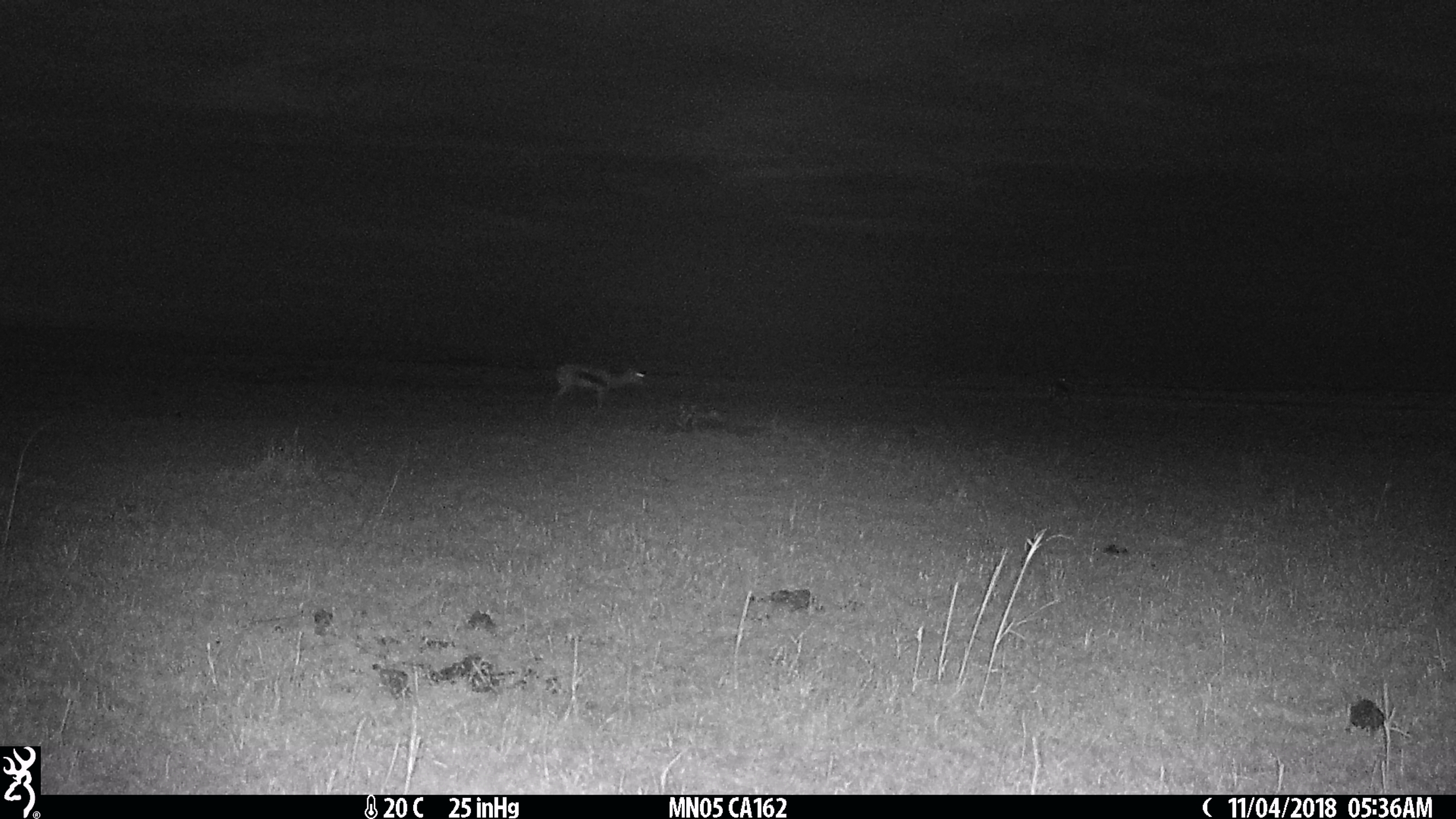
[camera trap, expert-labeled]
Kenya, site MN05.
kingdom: Animalia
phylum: Chordata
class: Mammalia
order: Artiodactyla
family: Bovidae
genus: Eudorcas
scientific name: Eudorcas thomsonii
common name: thomon's gazelle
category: gazelle thomsons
Gazelle thomsons (thomon's gazelle) (Eudorcas thomsonii).